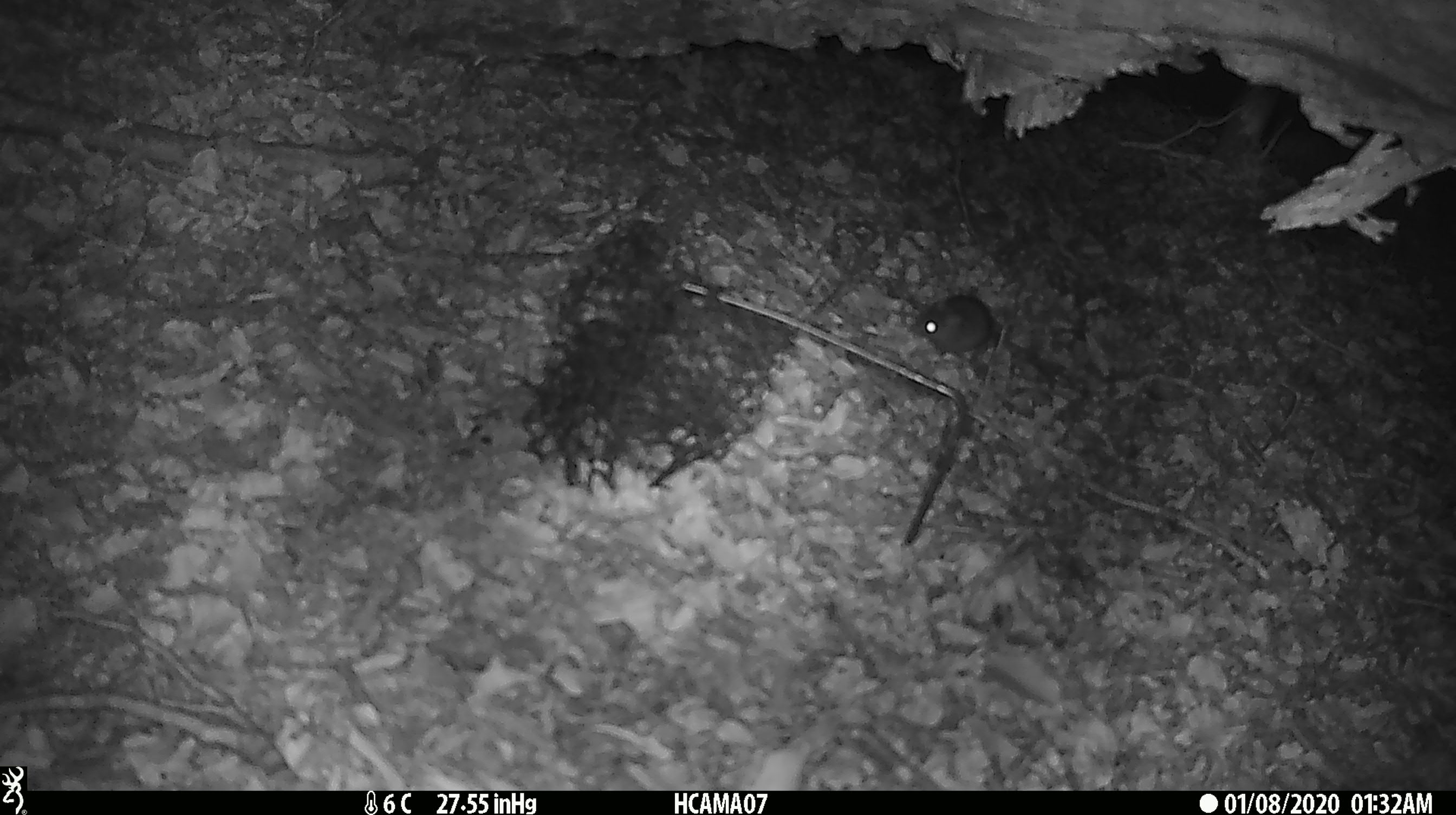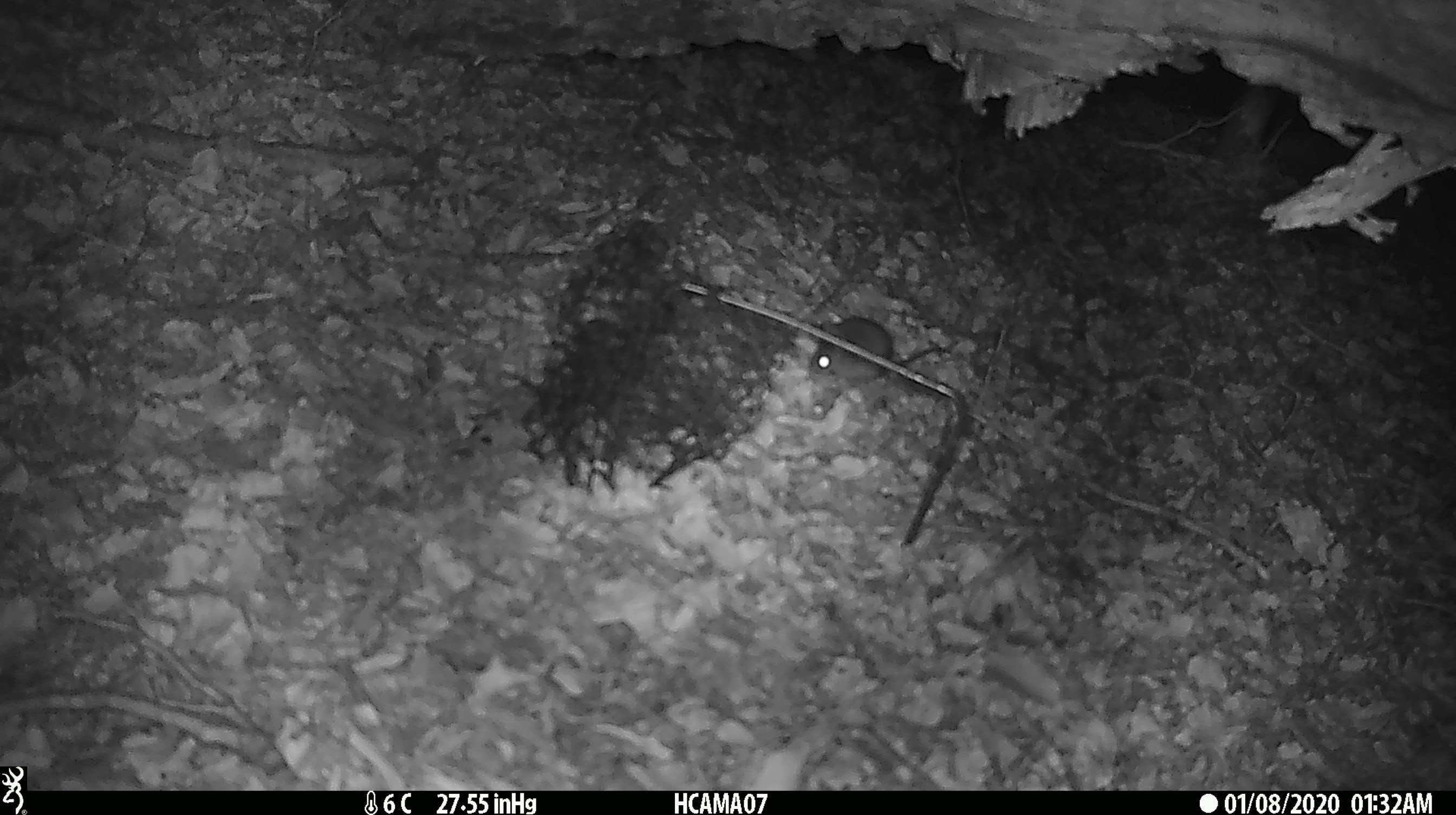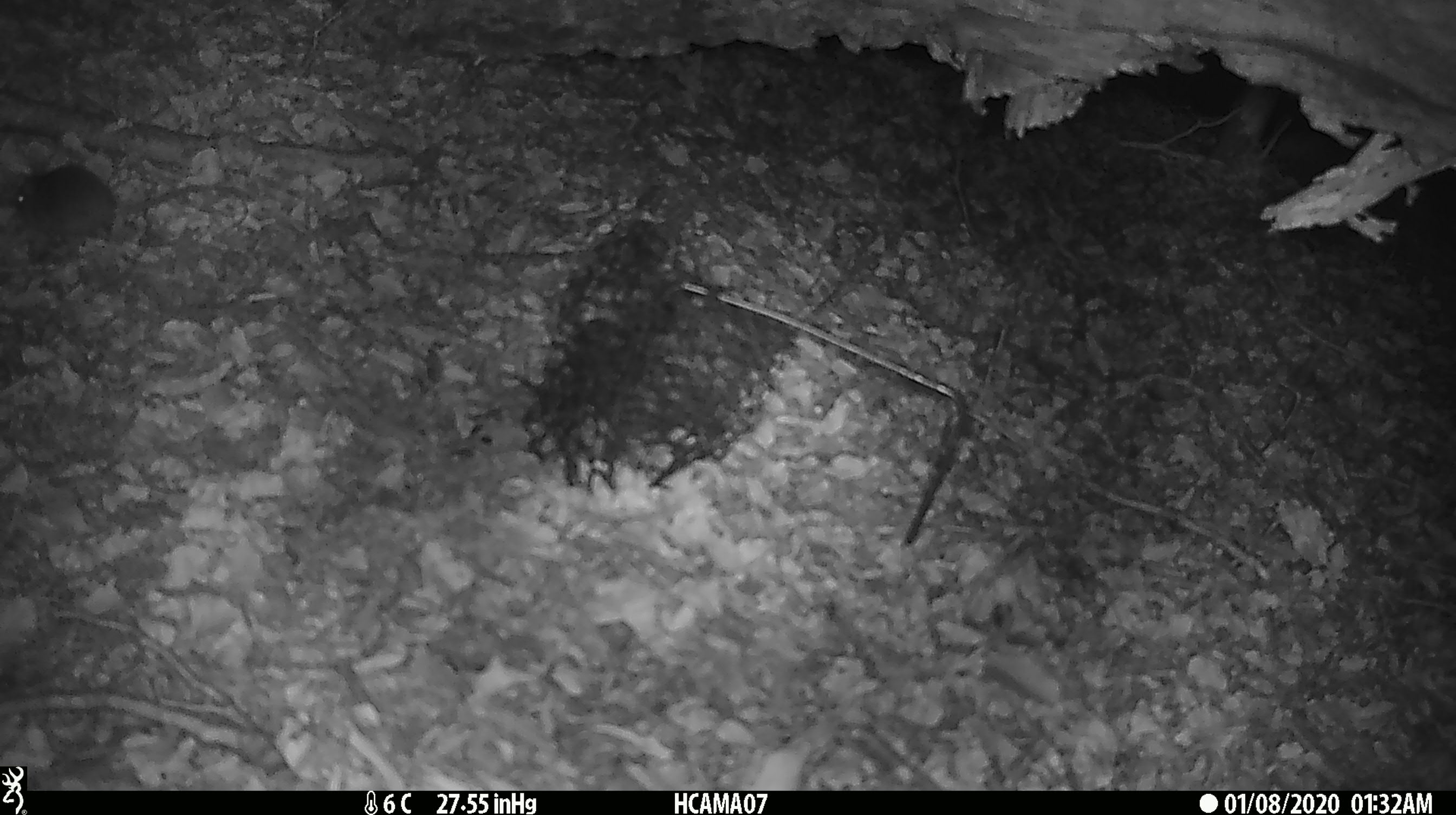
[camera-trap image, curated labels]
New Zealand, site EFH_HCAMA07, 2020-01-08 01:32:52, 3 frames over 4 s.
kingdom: Animalia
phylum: Chordata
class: Mammalia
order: Rodentia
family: Muridae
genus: Mus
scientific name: Mus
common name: mouse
Mouse (Mus).